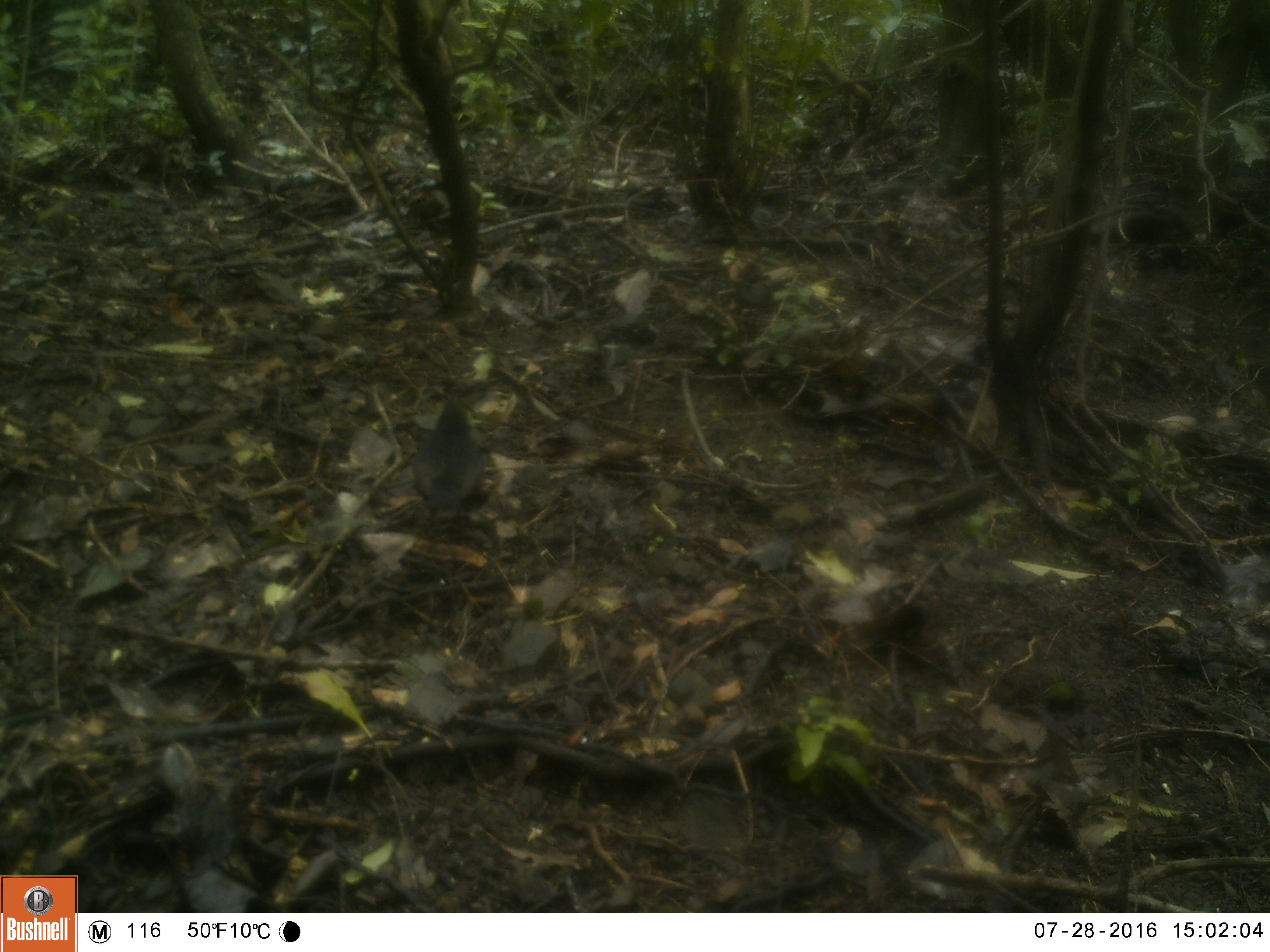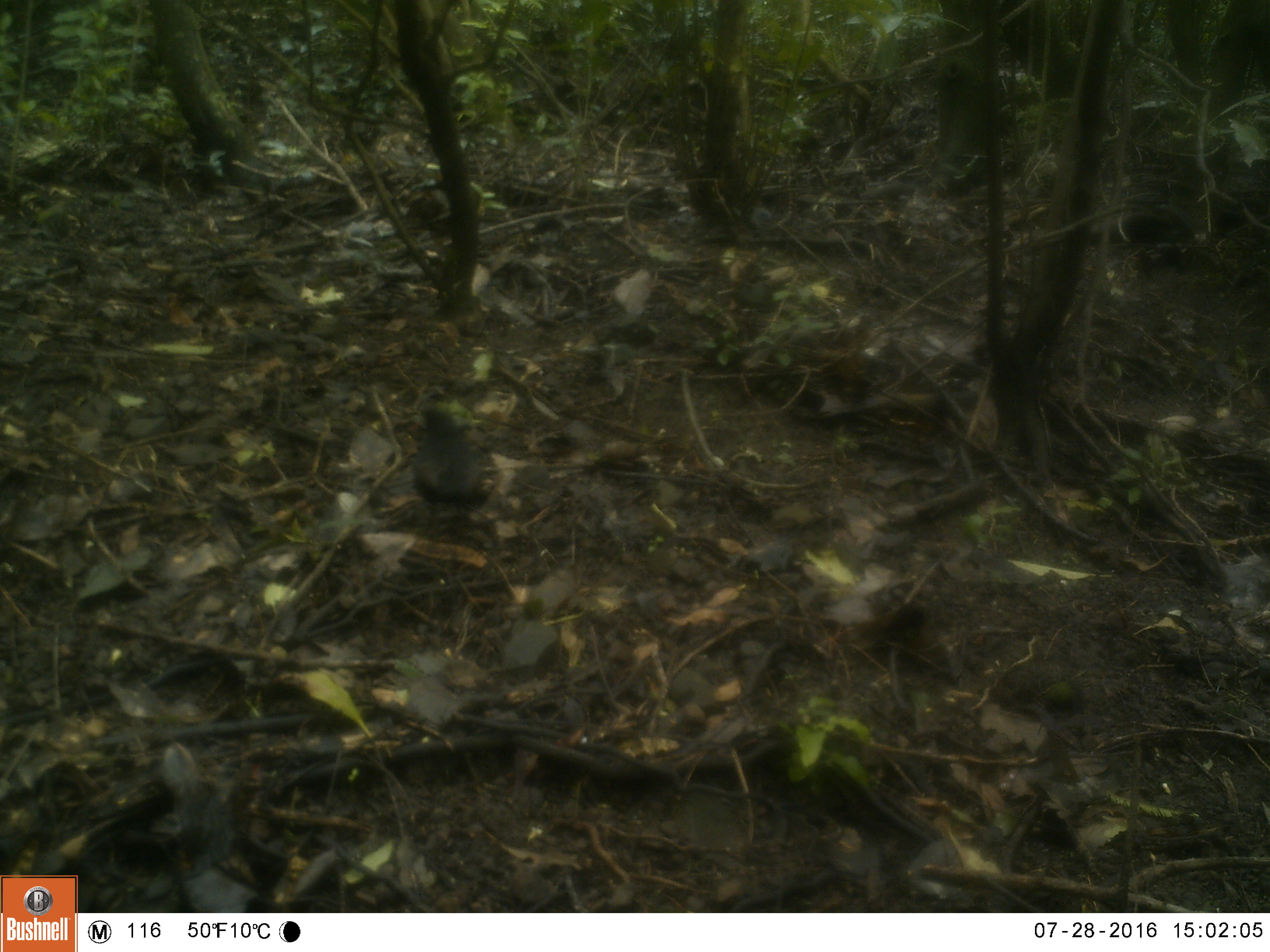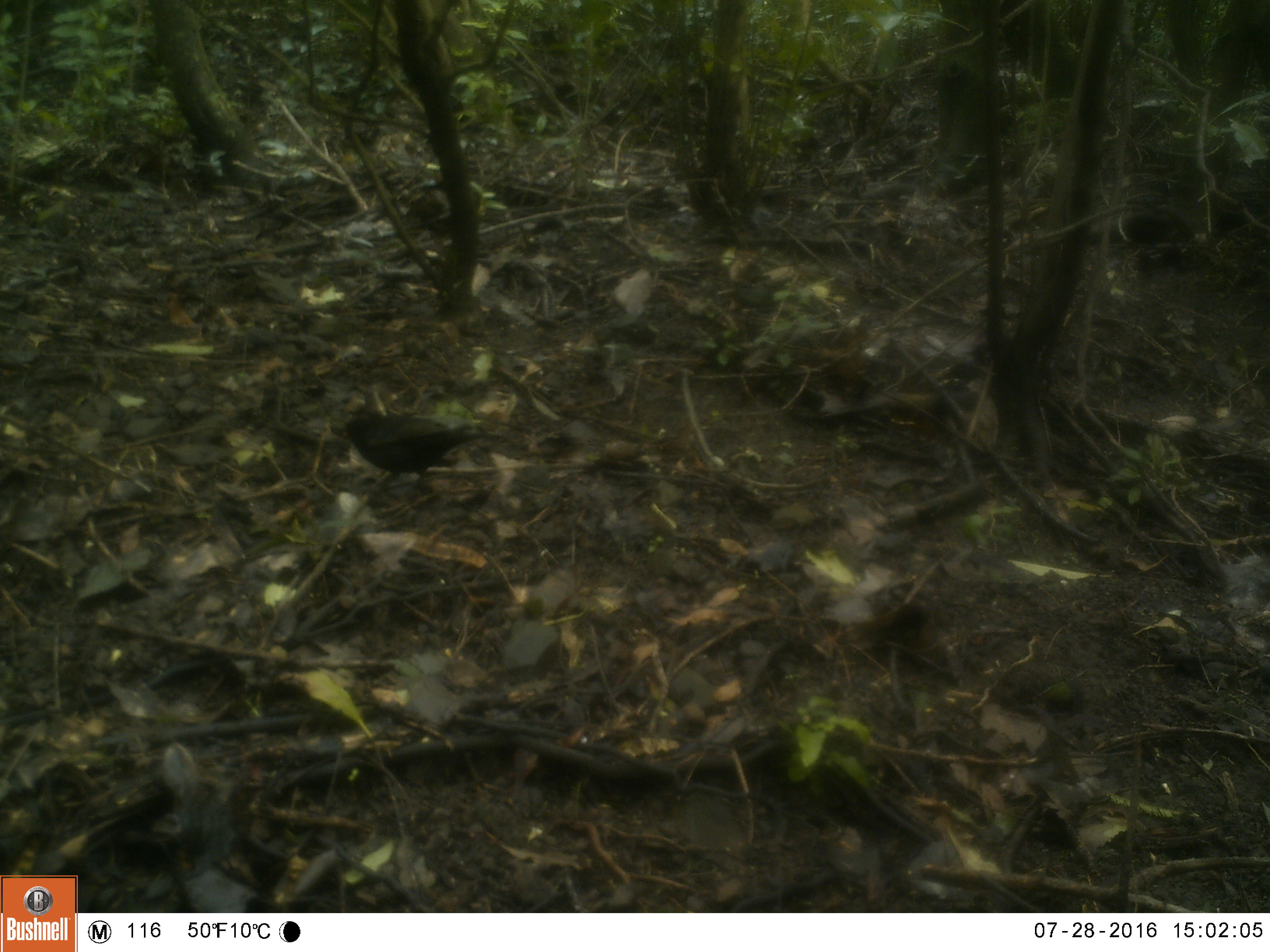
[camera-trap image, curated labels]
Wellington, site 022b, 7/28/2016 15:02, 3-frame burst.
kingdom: Animalia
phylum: Chordata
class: Aves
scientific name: Aves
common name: bird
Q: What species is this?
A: Bird (Aves).